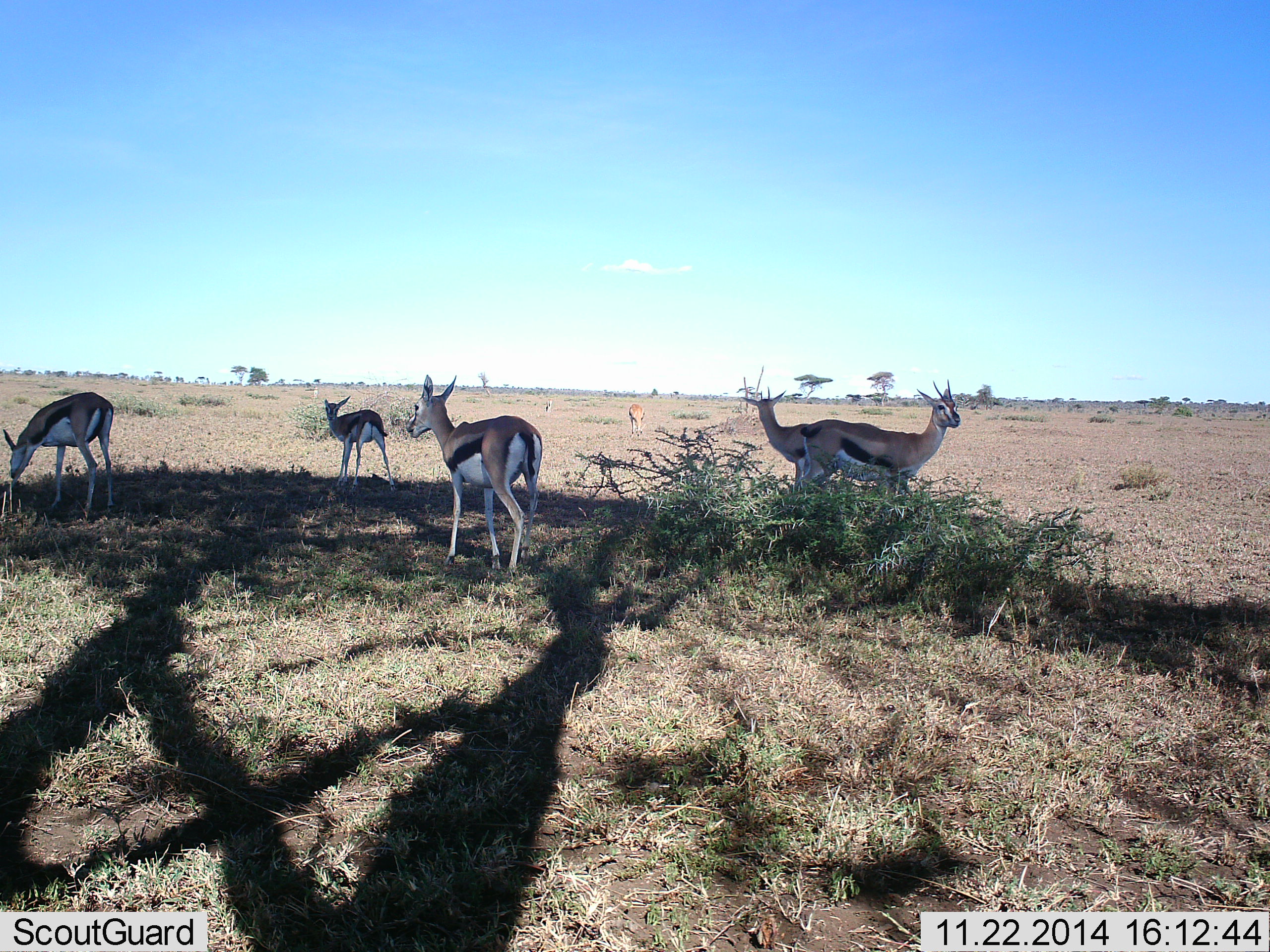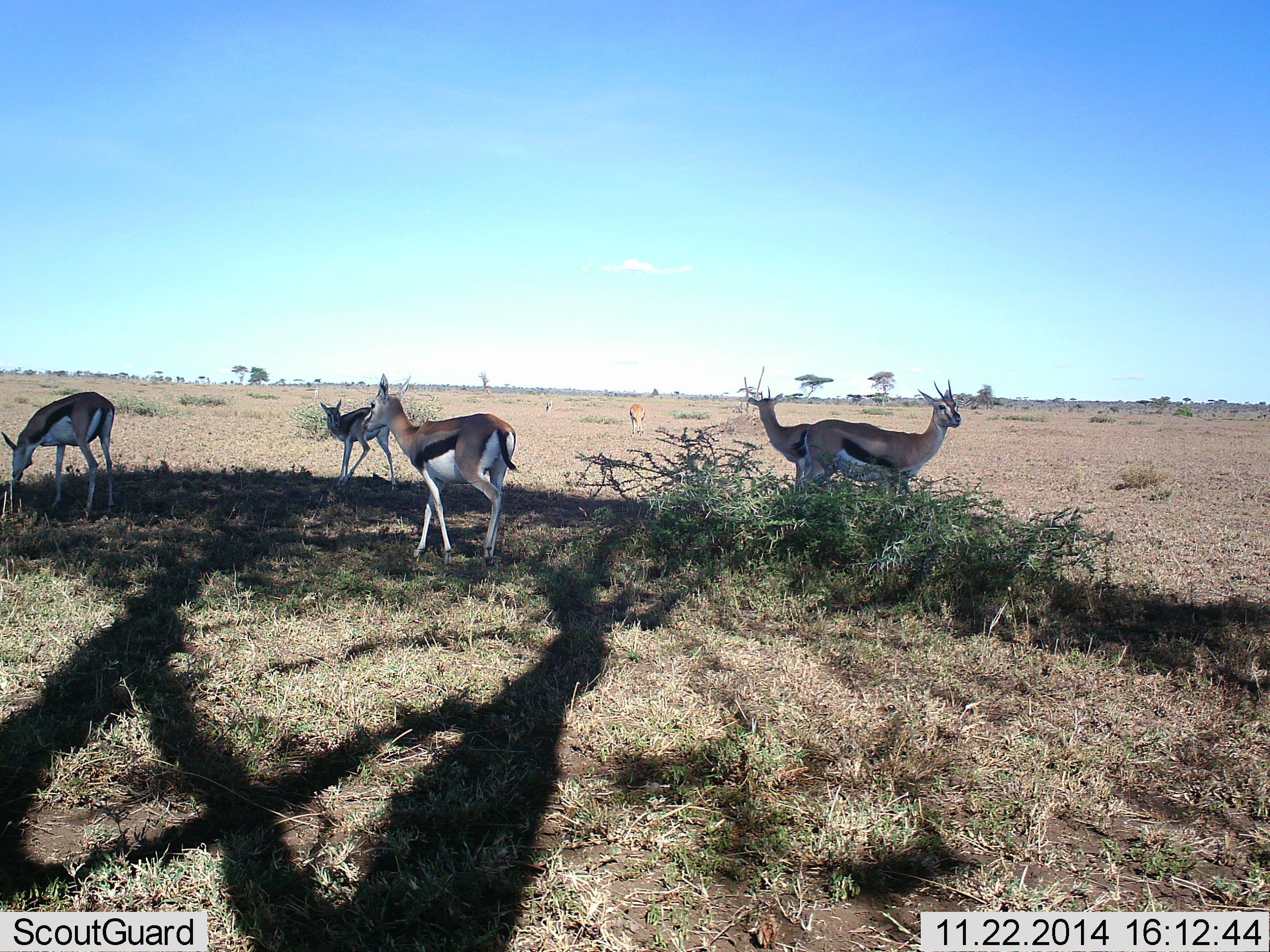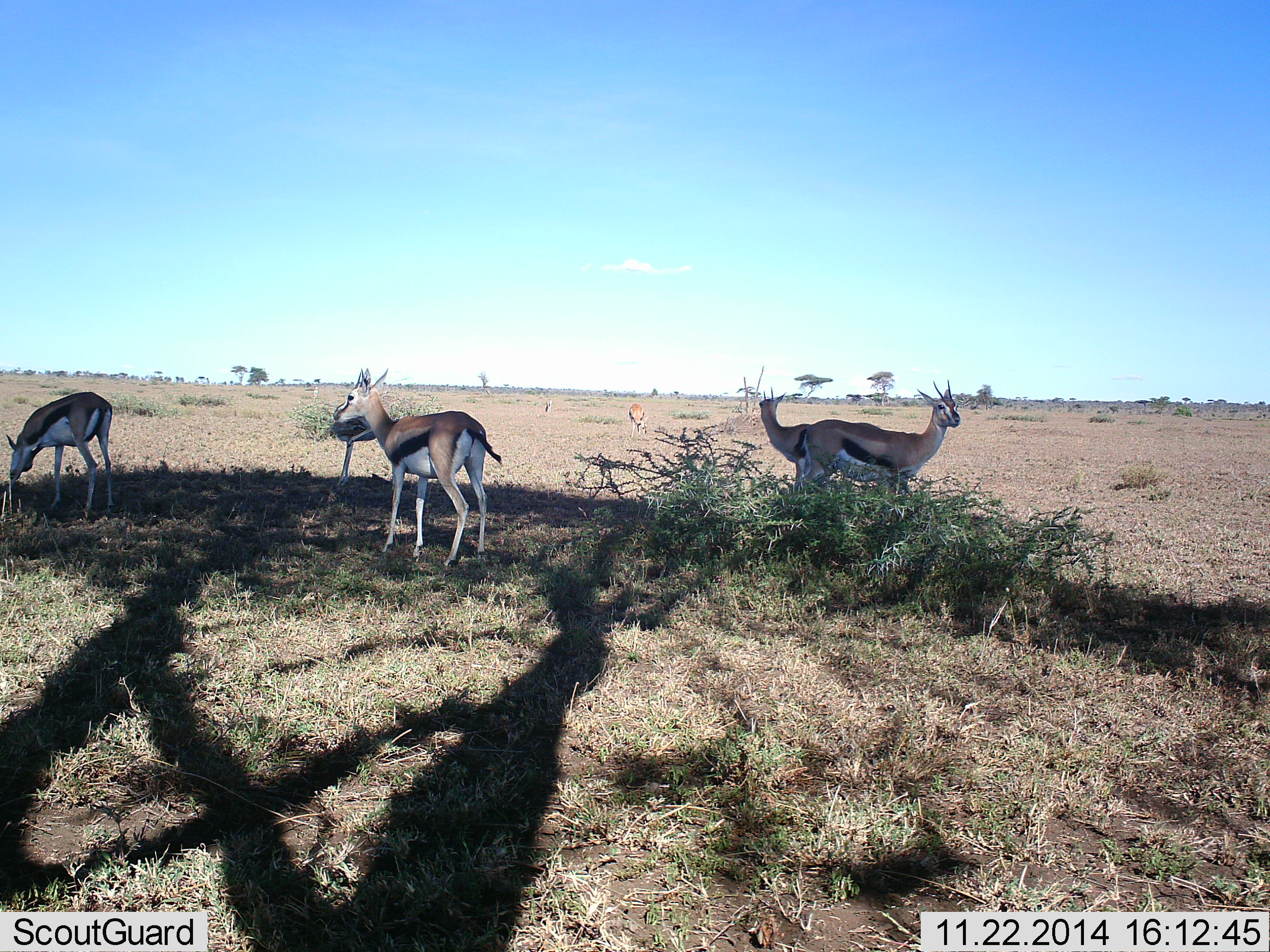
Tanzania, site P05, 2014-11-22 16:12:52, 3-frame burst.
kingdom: Animalia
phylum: Chordata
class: Mammalia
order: Artiodactyla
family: Bovidae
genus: Eudorcas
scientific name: Eudorcas thomsonii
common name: thomson's gazelle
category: gazellethomsons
Gazellethomsons (thomson's gazelle) (Eudorcas thomsonii), count 6. Behavior (volunteer vote fractions): standing 90%, resting 0%, moving 70%, interacting 0%. Young present (vote fraction): 0%. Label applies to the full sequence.